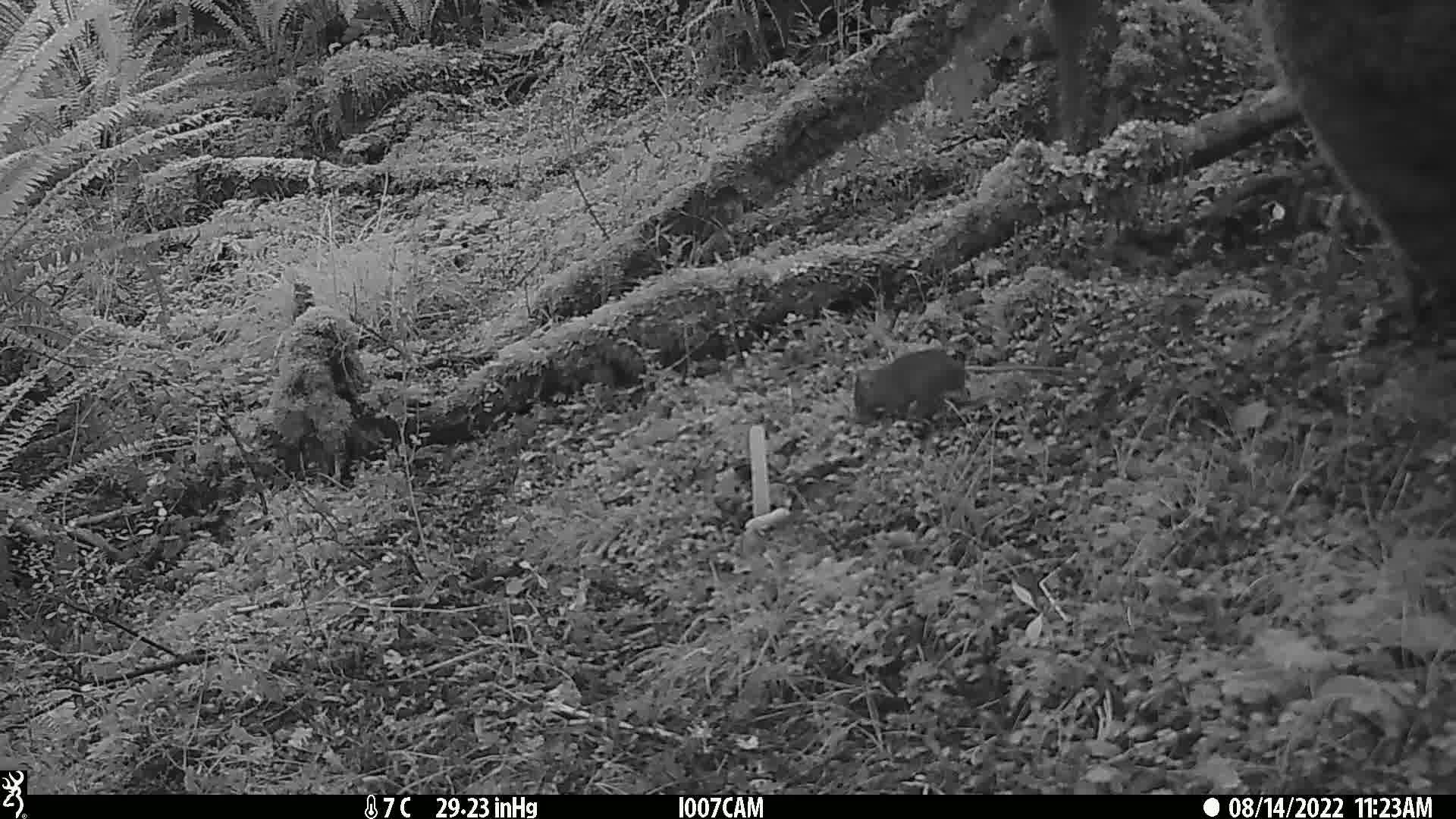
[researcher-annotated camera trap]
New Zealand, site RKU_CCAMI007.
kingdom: Animalia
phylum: Chordata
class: Mammalia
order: Rodentia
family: Muridae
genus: Rattus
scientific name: Rattus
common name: rat